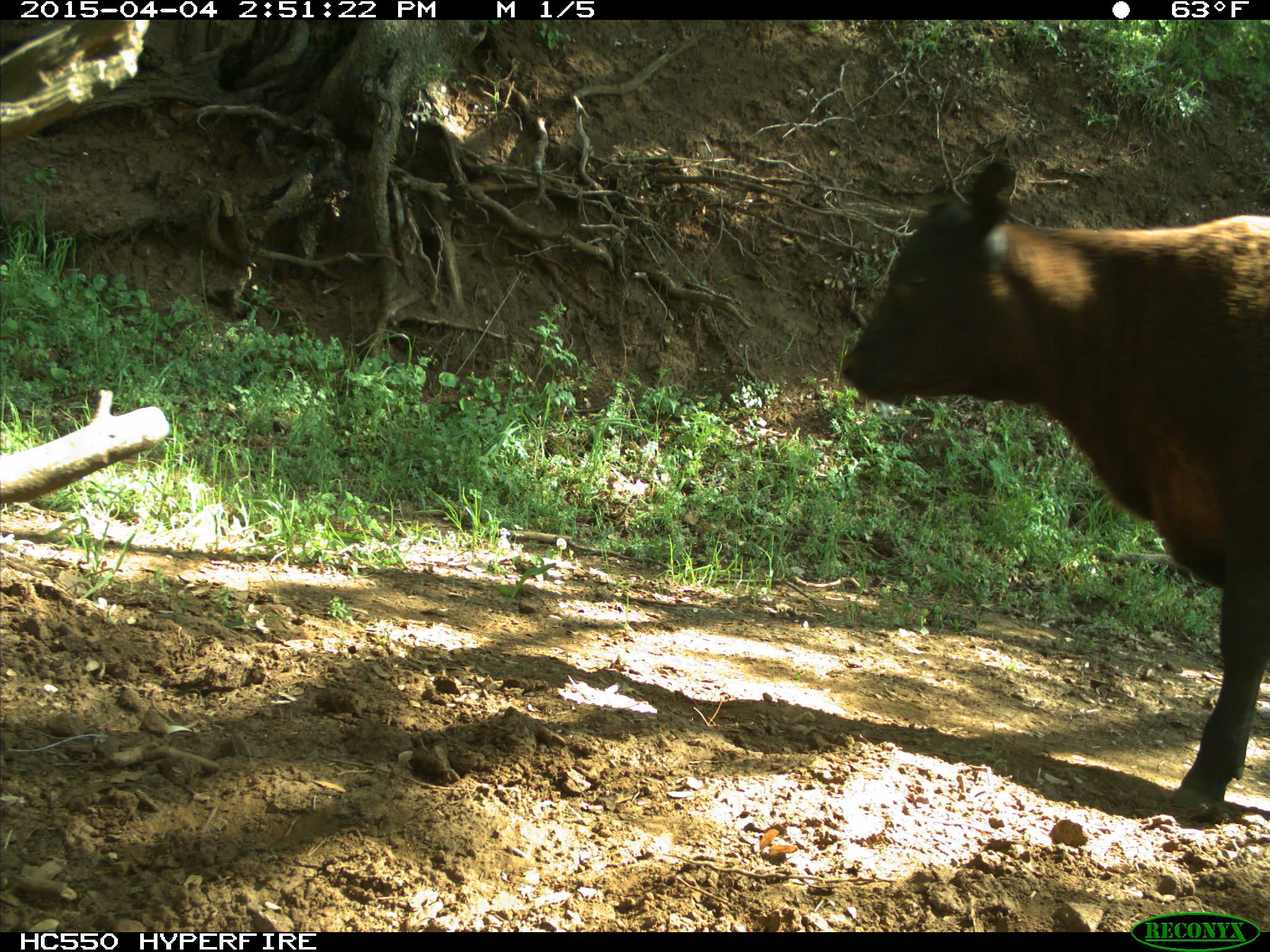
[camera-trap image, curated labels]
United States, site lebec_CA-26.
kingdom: Animalia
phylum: Chordata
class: Mammalia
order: Artiodactyla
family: Bovidae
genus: Bos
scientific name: Bos taurus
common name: domestic cow